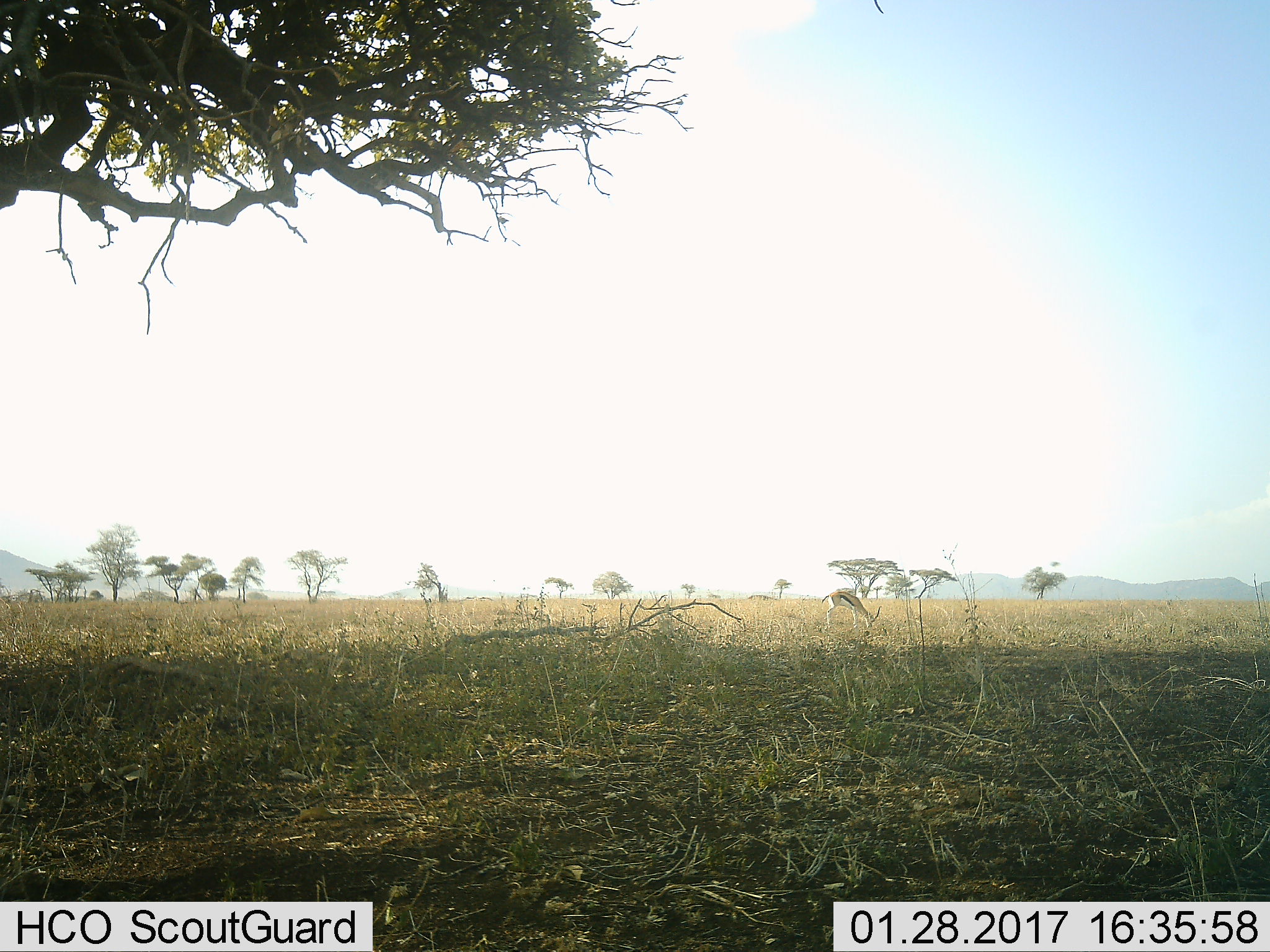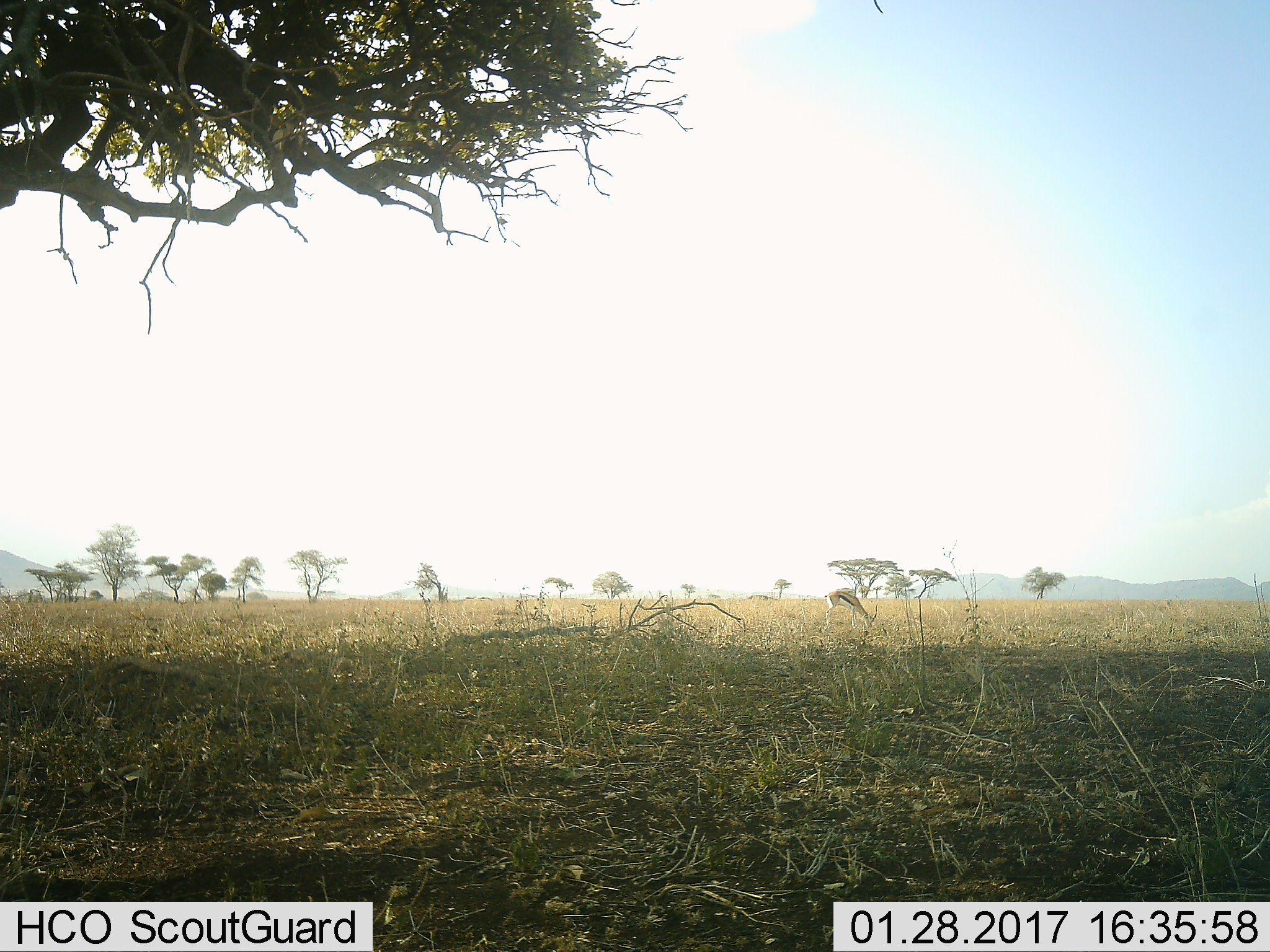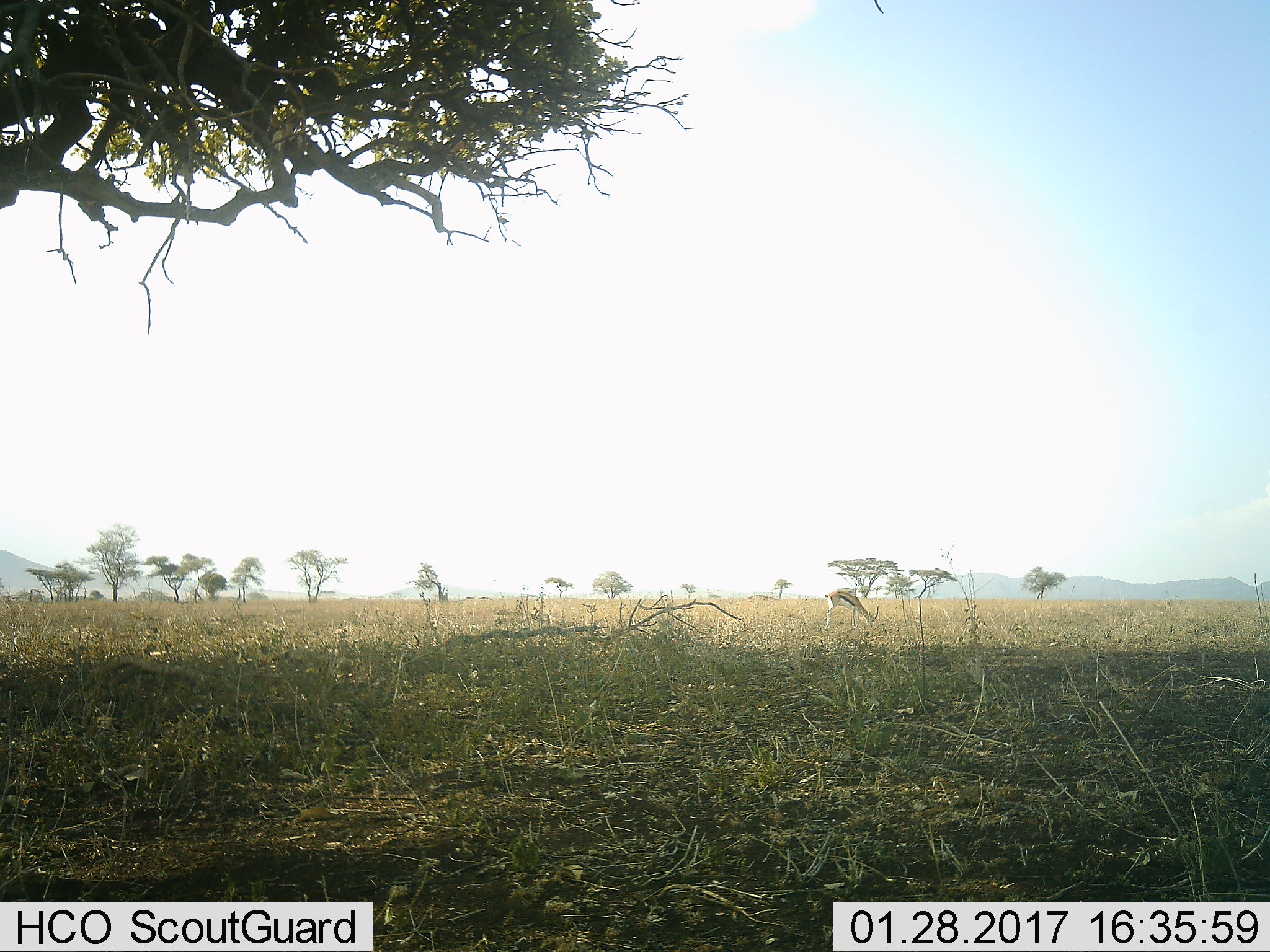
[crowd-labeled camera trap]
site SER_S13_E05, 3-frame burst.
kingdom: Animalia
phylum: Chordata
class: Mammalia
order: Artiodactyla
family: Bovidae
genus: Eudorcas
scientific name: Eudorcas thomsonii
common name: thomson's gazelle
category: gazellethomsons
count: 1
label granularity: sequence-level